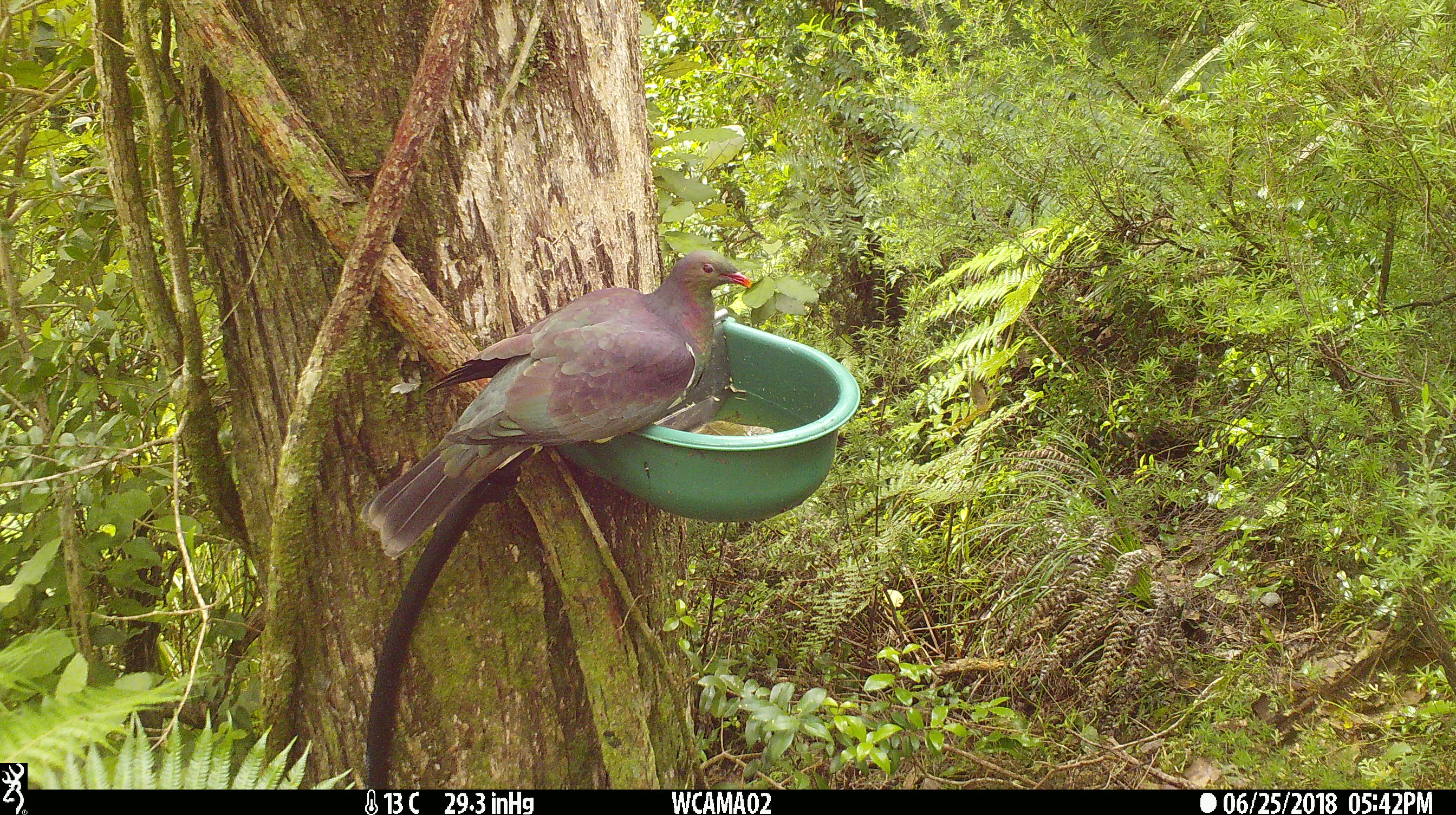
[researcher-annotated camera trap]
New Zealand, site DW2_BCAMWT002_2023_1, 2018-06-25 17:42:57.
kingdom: Animalia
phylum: Chordata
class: Aves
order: Columbiformes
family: Columbidae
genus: Hemiphaga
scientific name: Hemiphaga novaeseelandiae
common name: new zealand pigeon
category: kereru